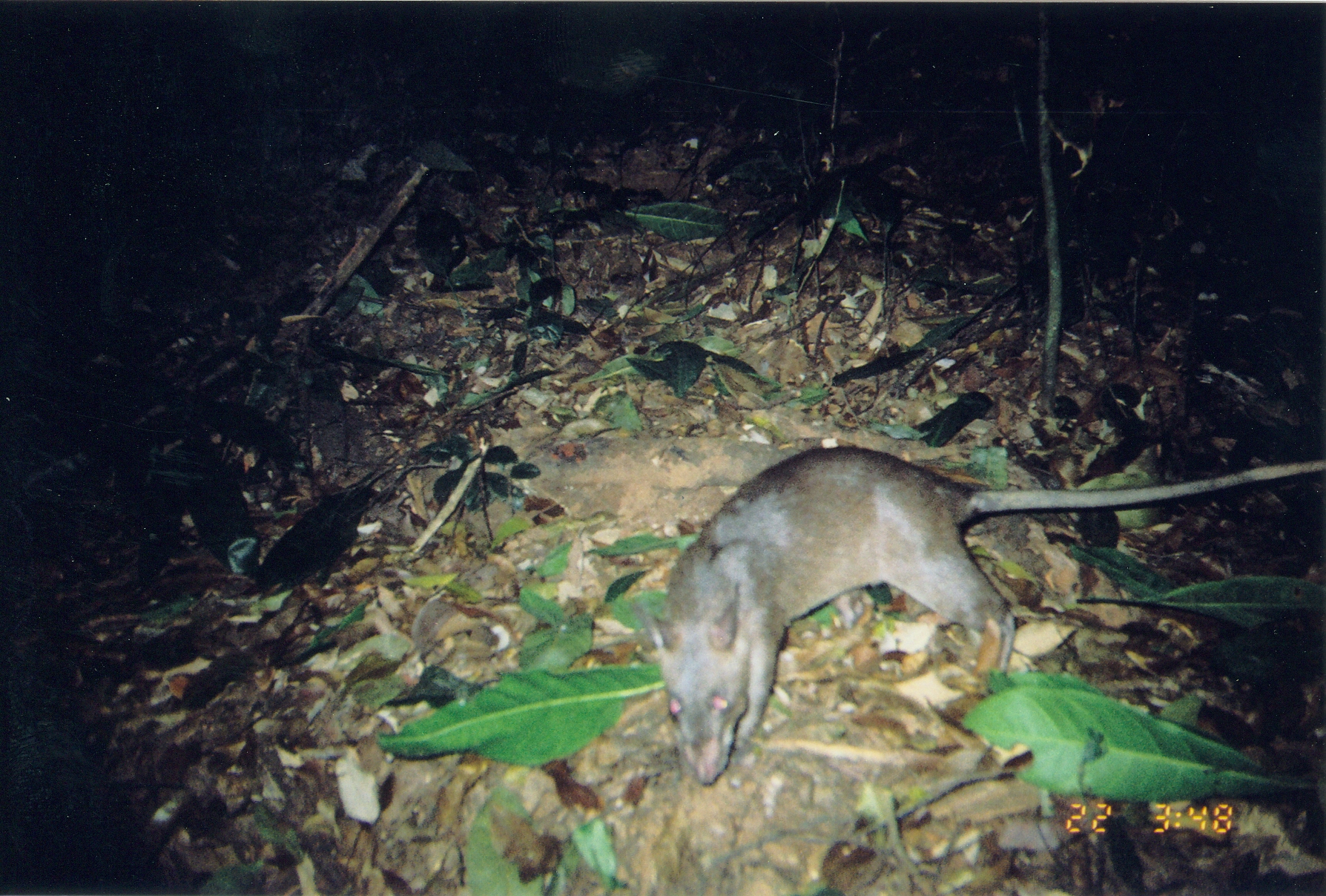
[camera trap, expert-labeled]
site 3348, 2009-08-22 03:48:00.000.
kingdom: Animalia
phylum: Chordata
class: Mammalia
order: Rodentia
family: Nesomyidae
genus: Cricetomys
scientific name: Cricetomys gambianus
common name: african giant pouched rat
Cricetomys gambianus (african giant pouched rat), count 1.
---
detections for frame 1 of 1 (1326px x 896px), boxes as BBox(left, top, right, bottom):
cricetomys gambianus: BBox(634, 445, 1325, 788)